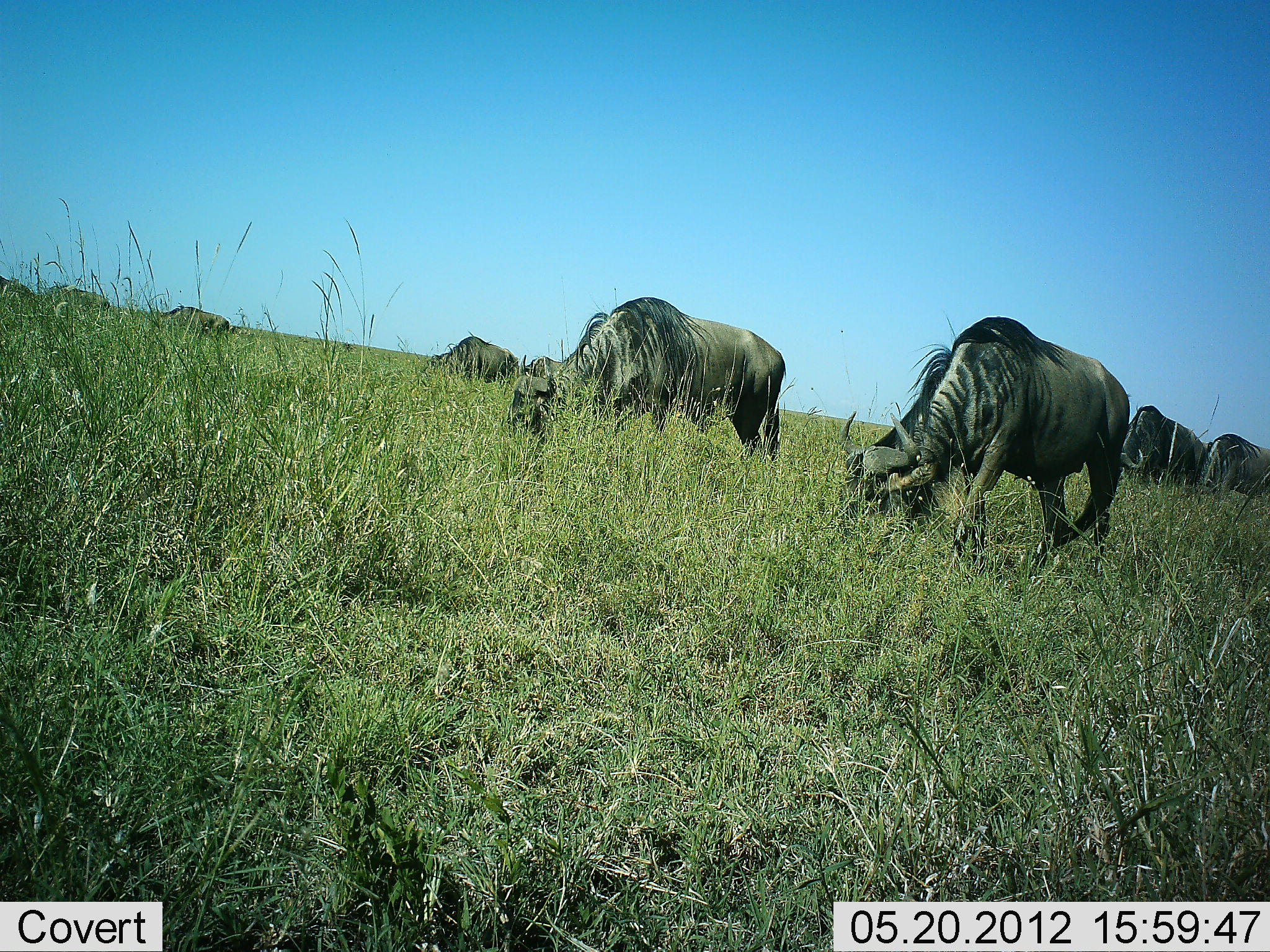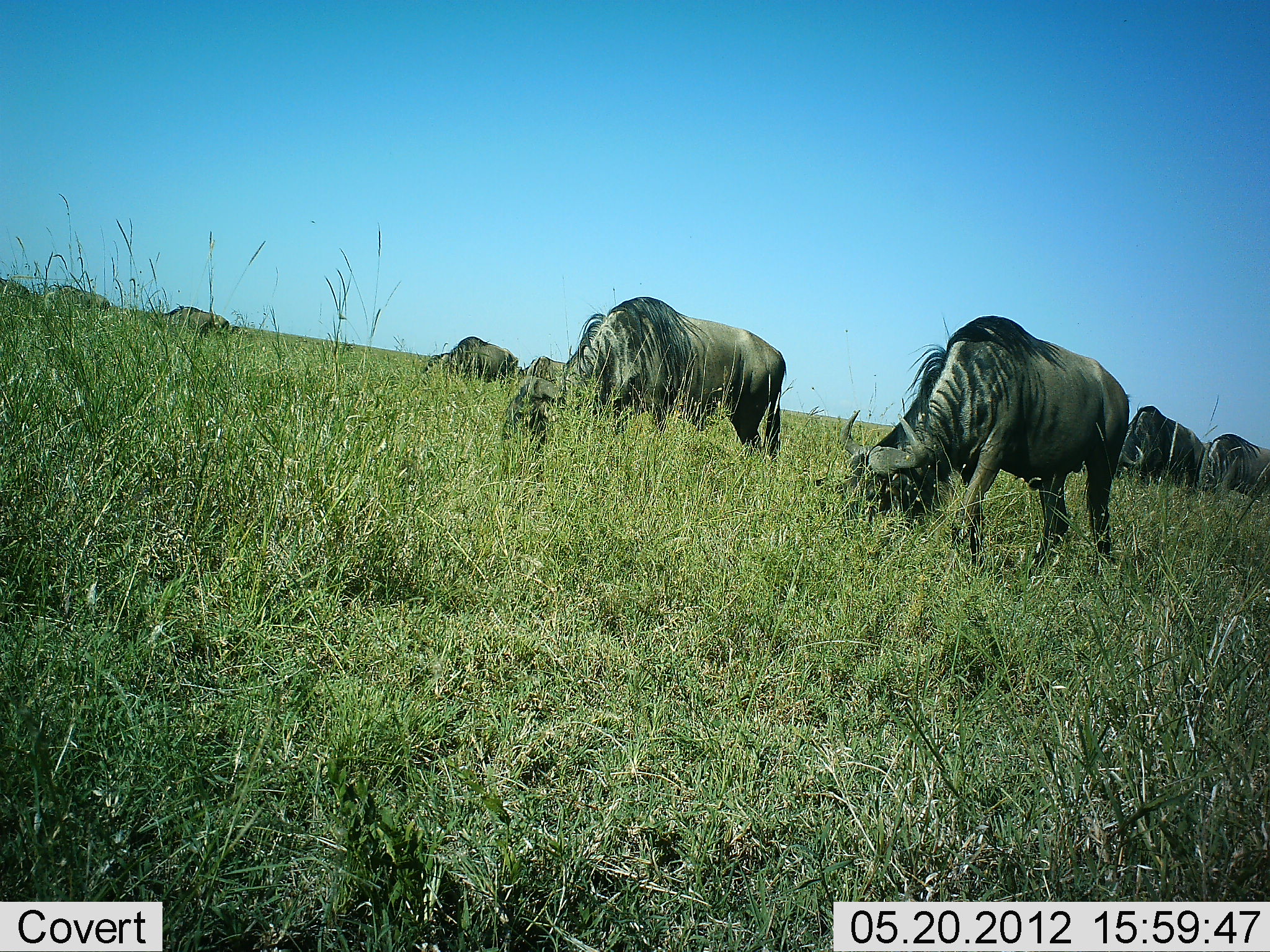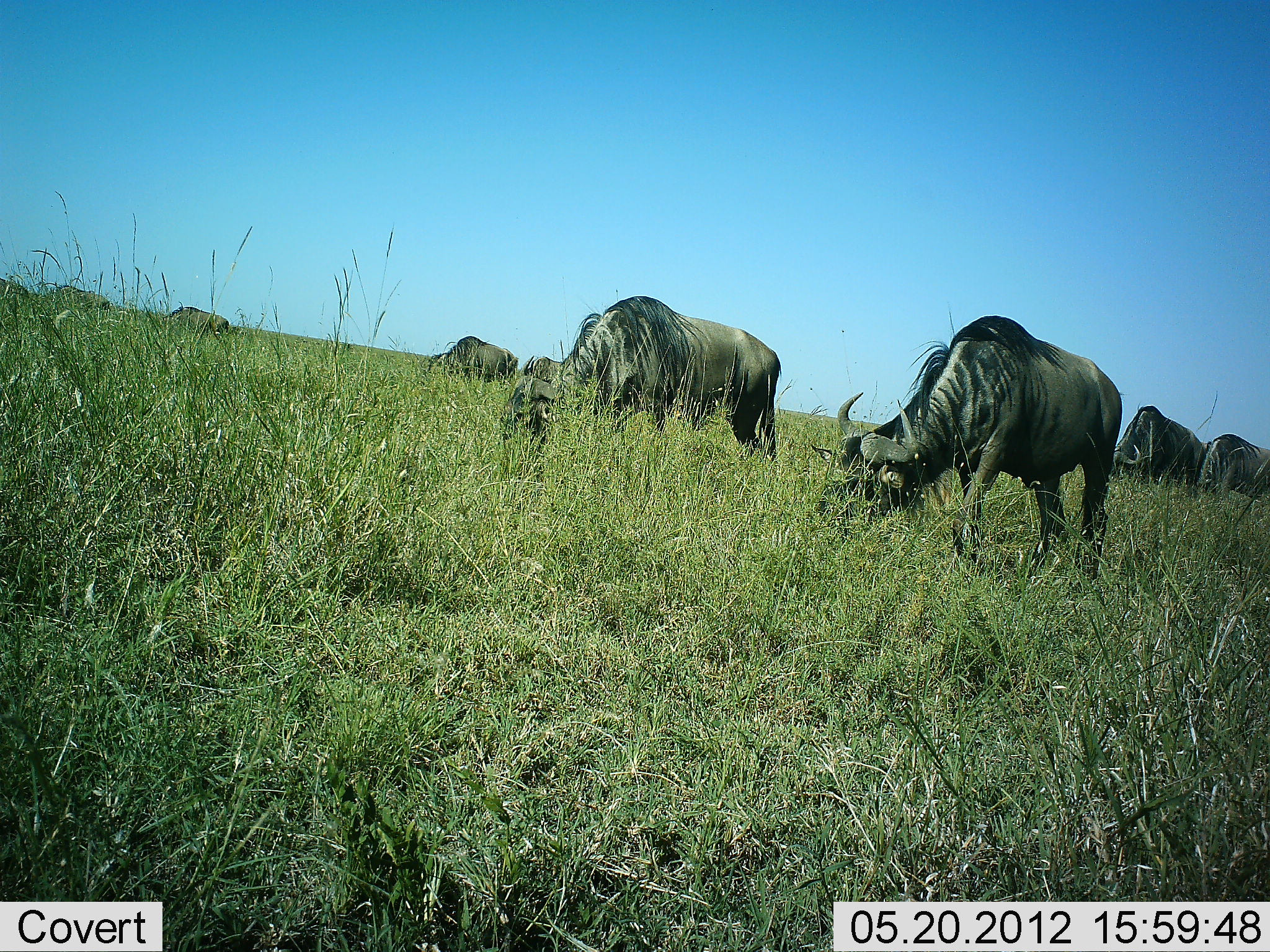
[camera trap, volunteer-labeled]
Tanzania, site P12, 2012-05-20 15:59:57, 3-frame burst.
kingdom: Animalia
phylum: Chordata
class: Mammalia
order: Artiodactyla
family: Bovidae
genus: Connochaetes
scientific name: Connochaetes taurinus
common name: blue wildebeest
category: wildebeest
Wildebeest (blue wildebeest) (Connochaetes taurinus), count 8. Behavior (volunteer vote fractions): standing 10%, resting 0%, moving 10%, interacting 0%. Young present (vote fraction): 0%. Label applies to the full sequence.